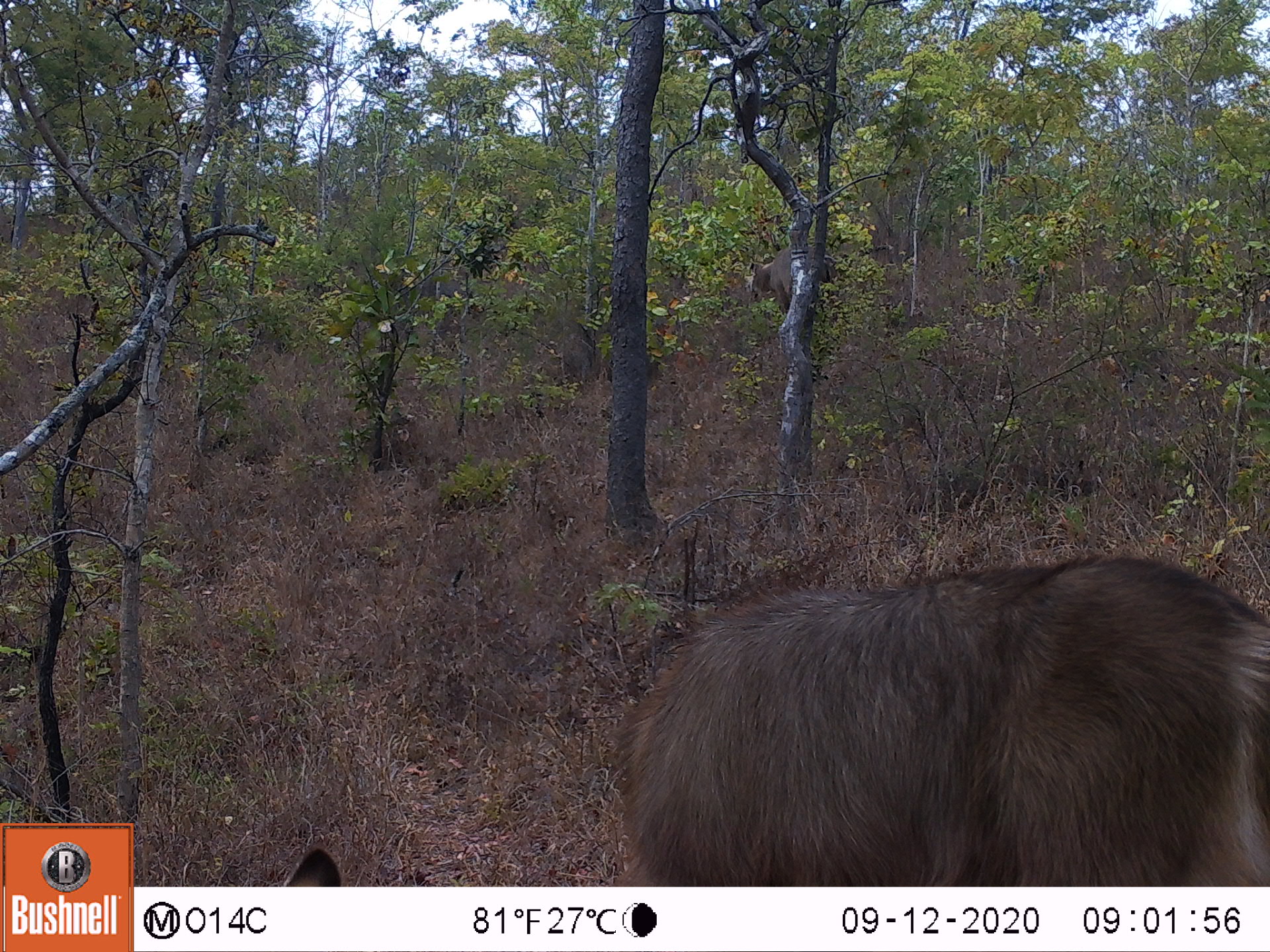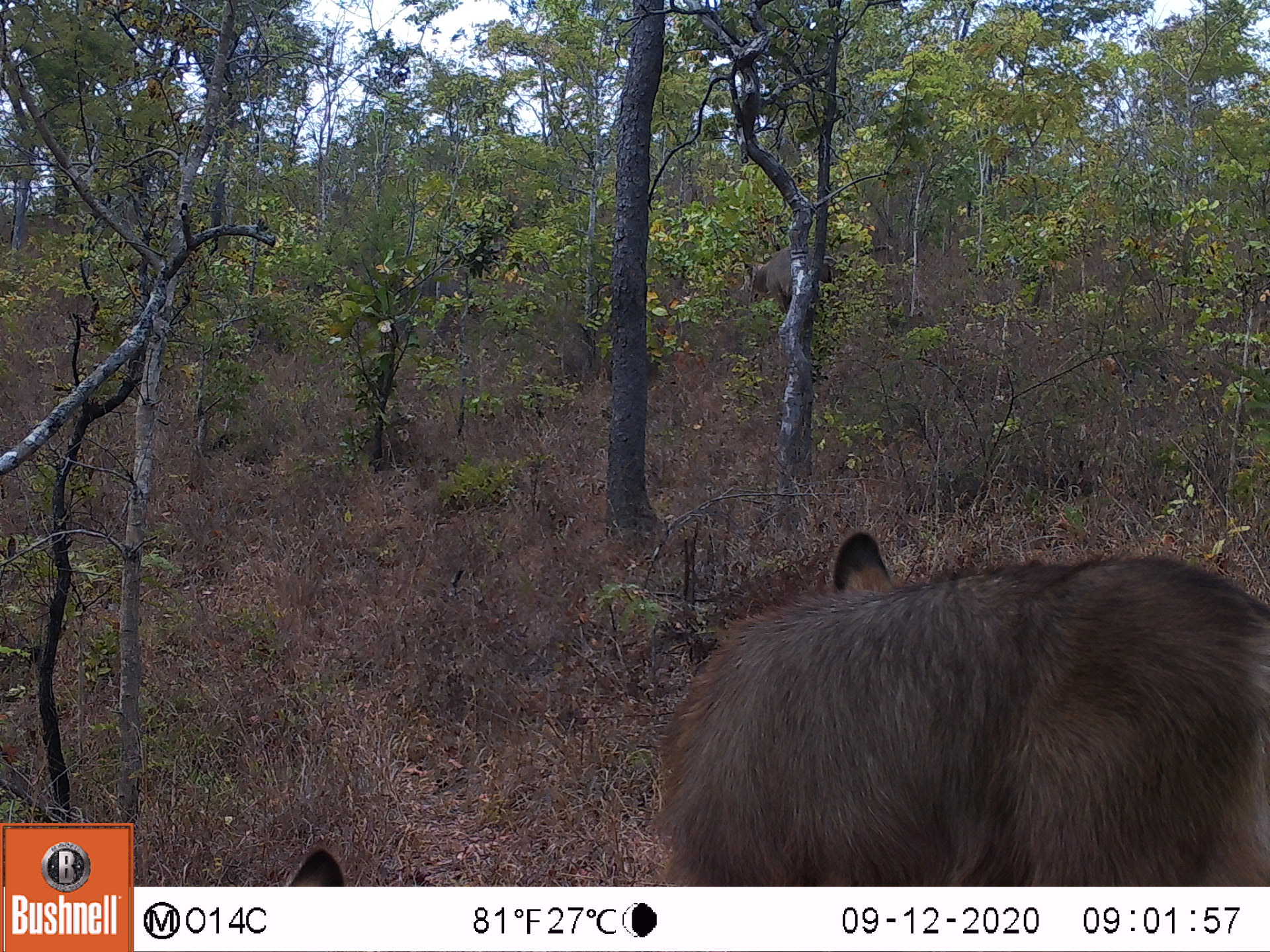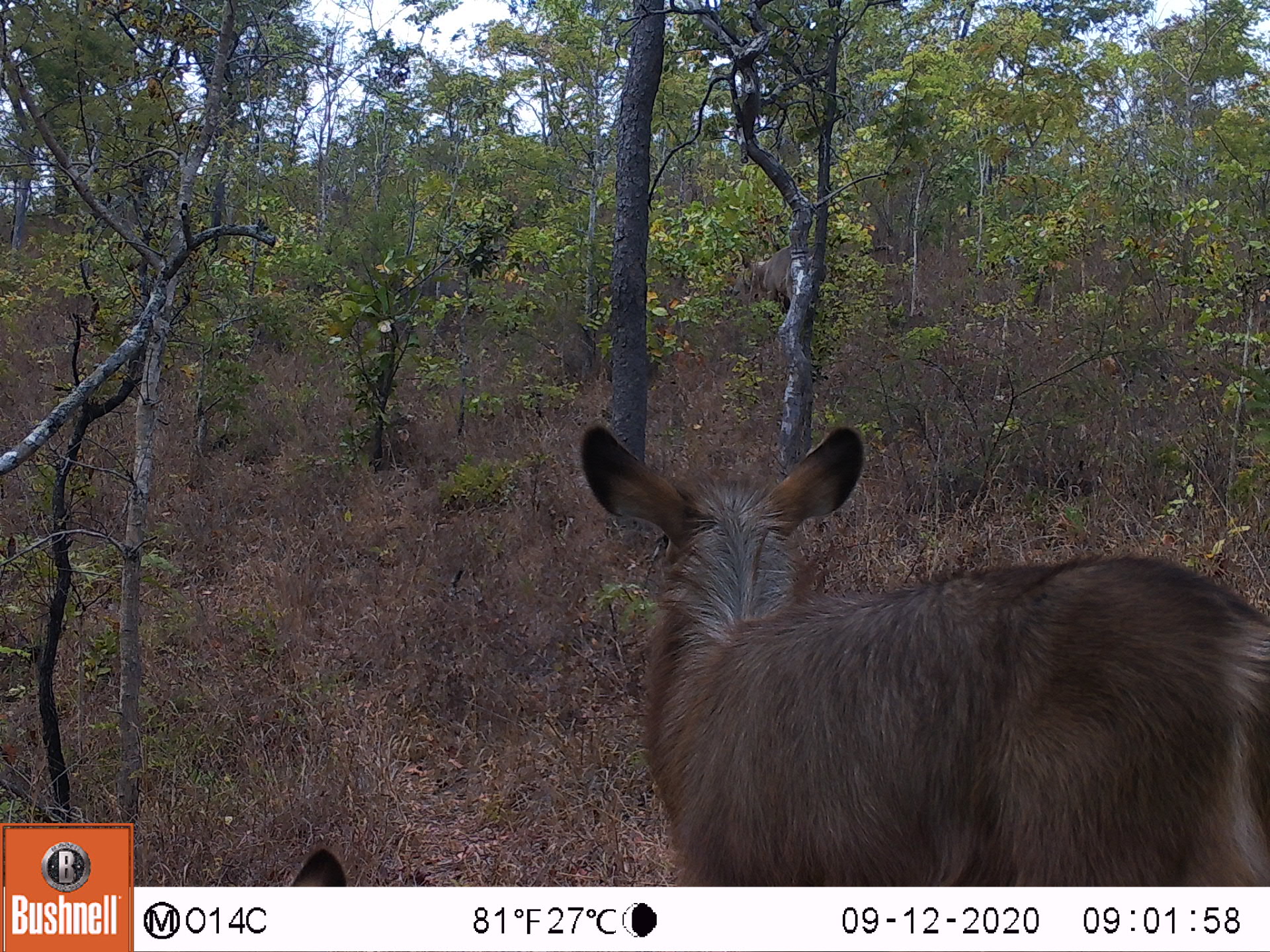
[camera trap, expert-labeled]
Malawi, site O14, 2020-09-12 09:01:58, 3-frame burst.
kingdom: Animalia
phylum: Chordata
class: Mammalia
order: Artiodactyla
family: Bovidae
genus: Kobus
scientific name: Kobus ellipsiprymnus ellipsiprymnus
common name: common waterbuck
Common waterbuck (Kobus ellipsiprymnus ellipsiprymnus), count 3.